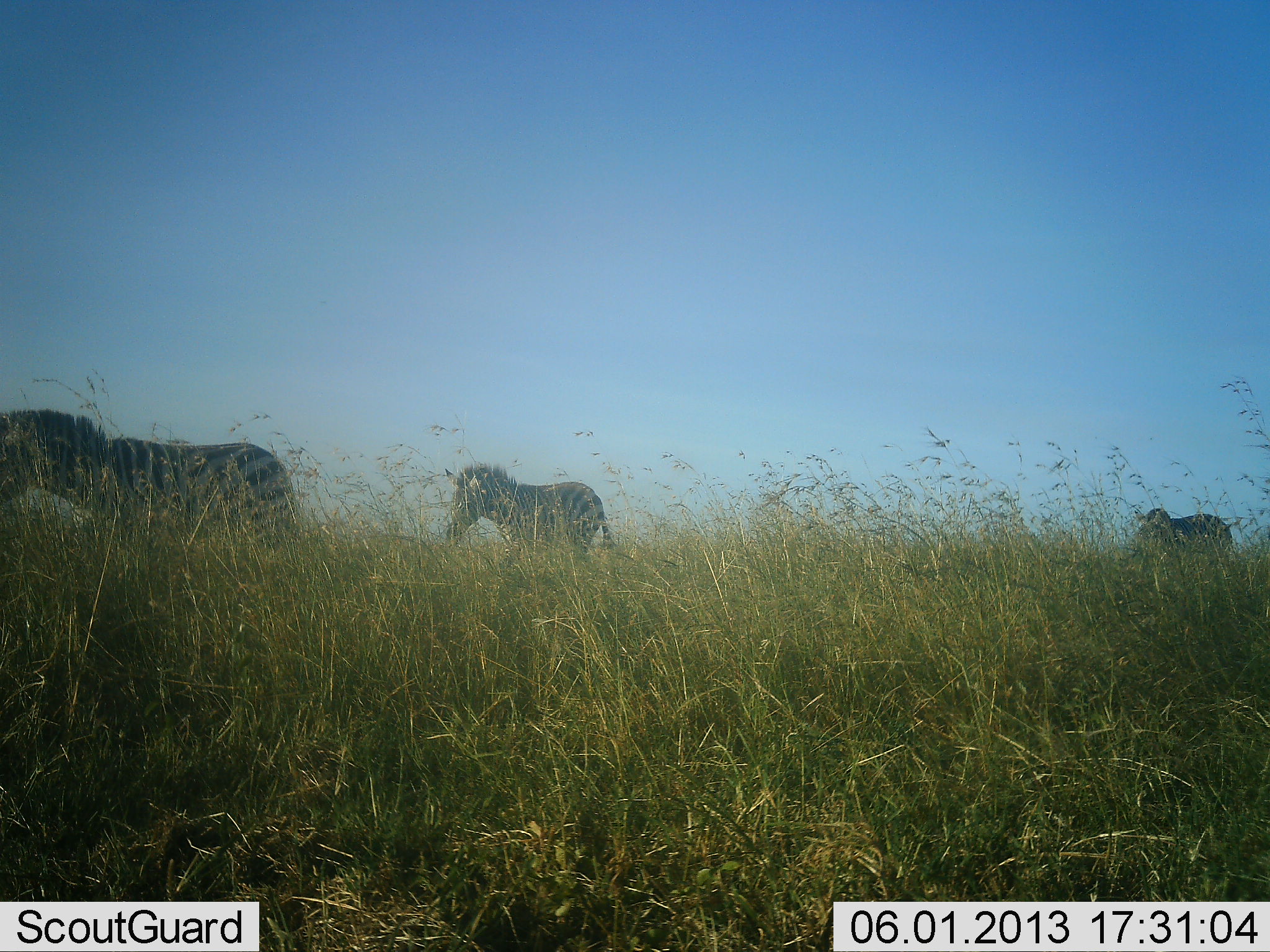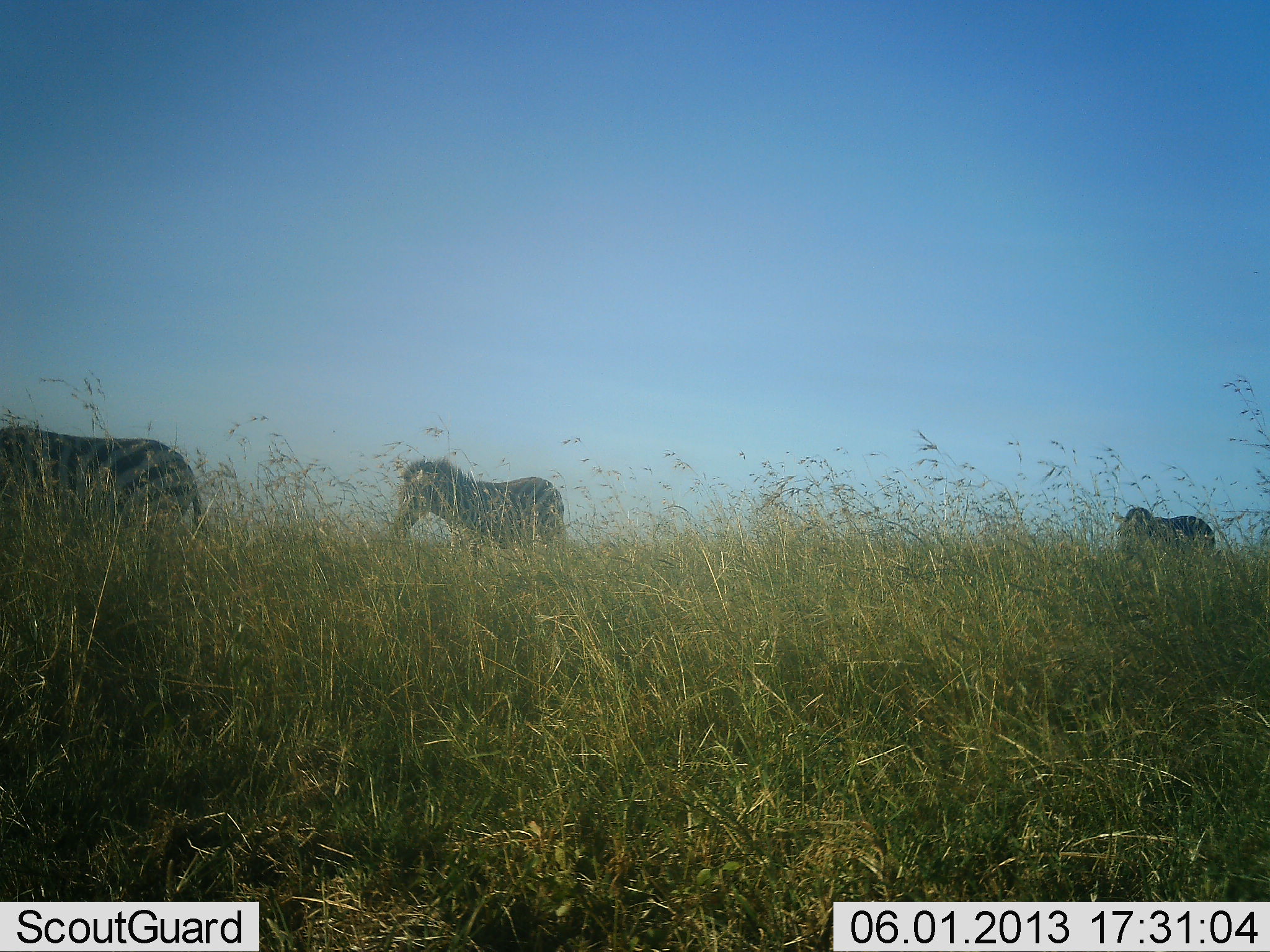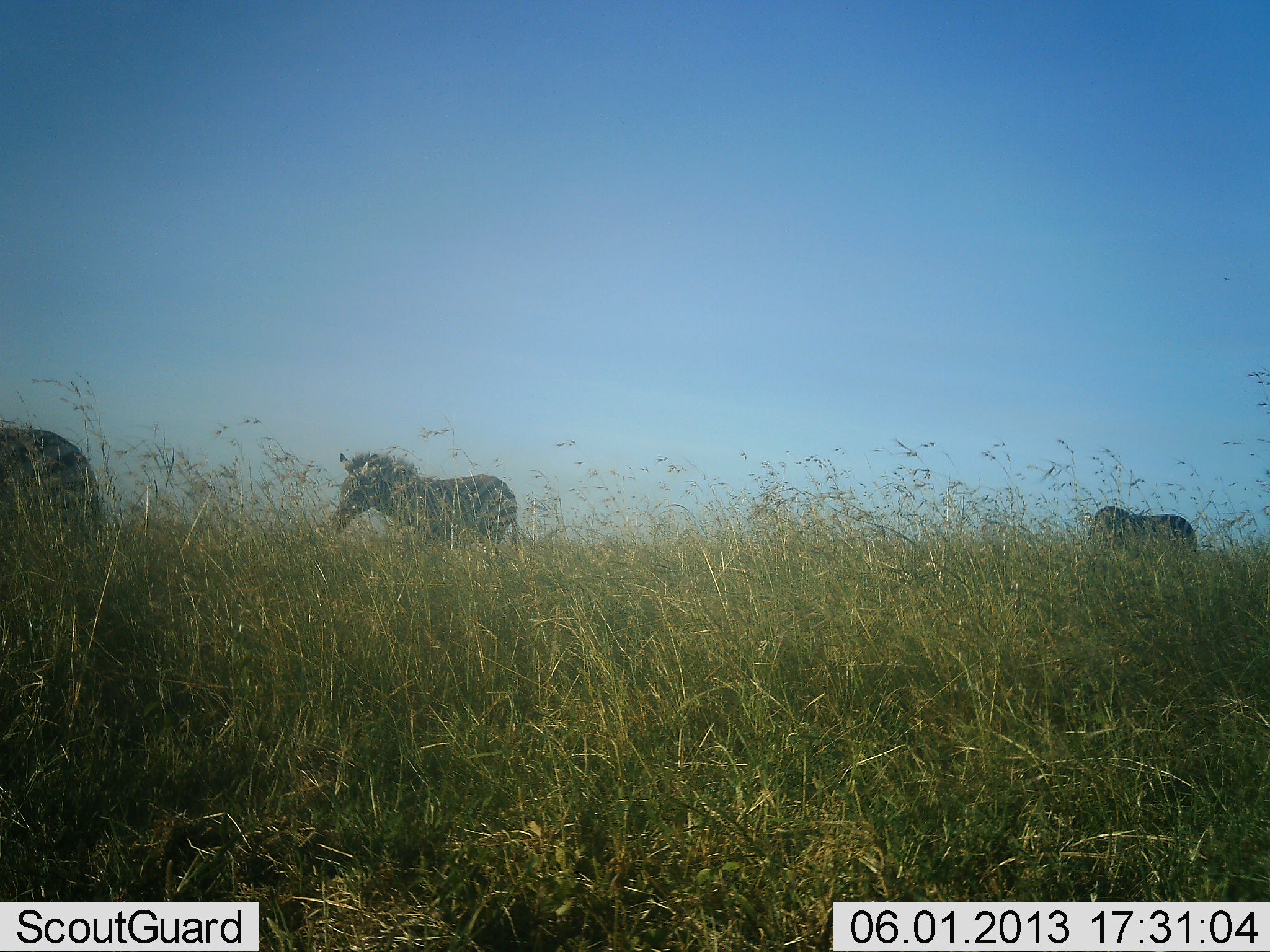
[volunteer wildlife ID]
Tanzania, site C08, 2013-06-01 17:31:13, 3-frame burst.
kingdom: Animalia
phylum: Chordata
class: Mammalia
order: Perissodactyla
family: Equidae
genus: Equus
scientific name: Equus quagga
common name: plains zebra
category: zebra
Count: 3.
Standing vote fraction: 13%.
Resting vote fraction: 0%.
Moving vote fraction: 93%.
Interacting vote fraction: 0%.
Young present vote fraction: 0%.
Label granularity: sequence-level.